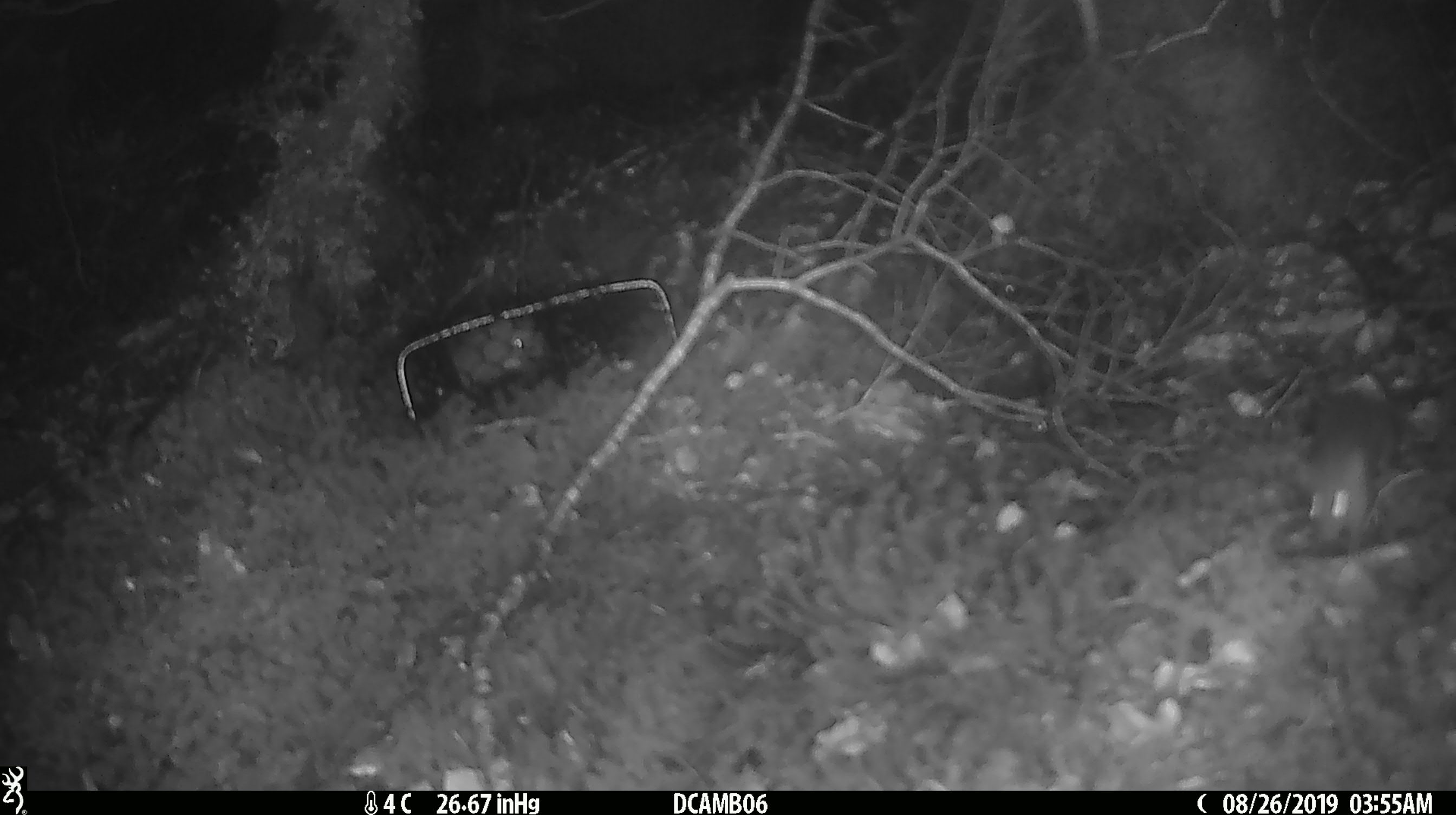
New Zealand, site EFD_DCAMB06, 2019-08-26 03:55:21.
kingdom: Animalia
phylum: Chordata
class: Mammalia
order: Rodentia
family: Muridae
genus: Mus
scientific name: Mus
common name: mouse